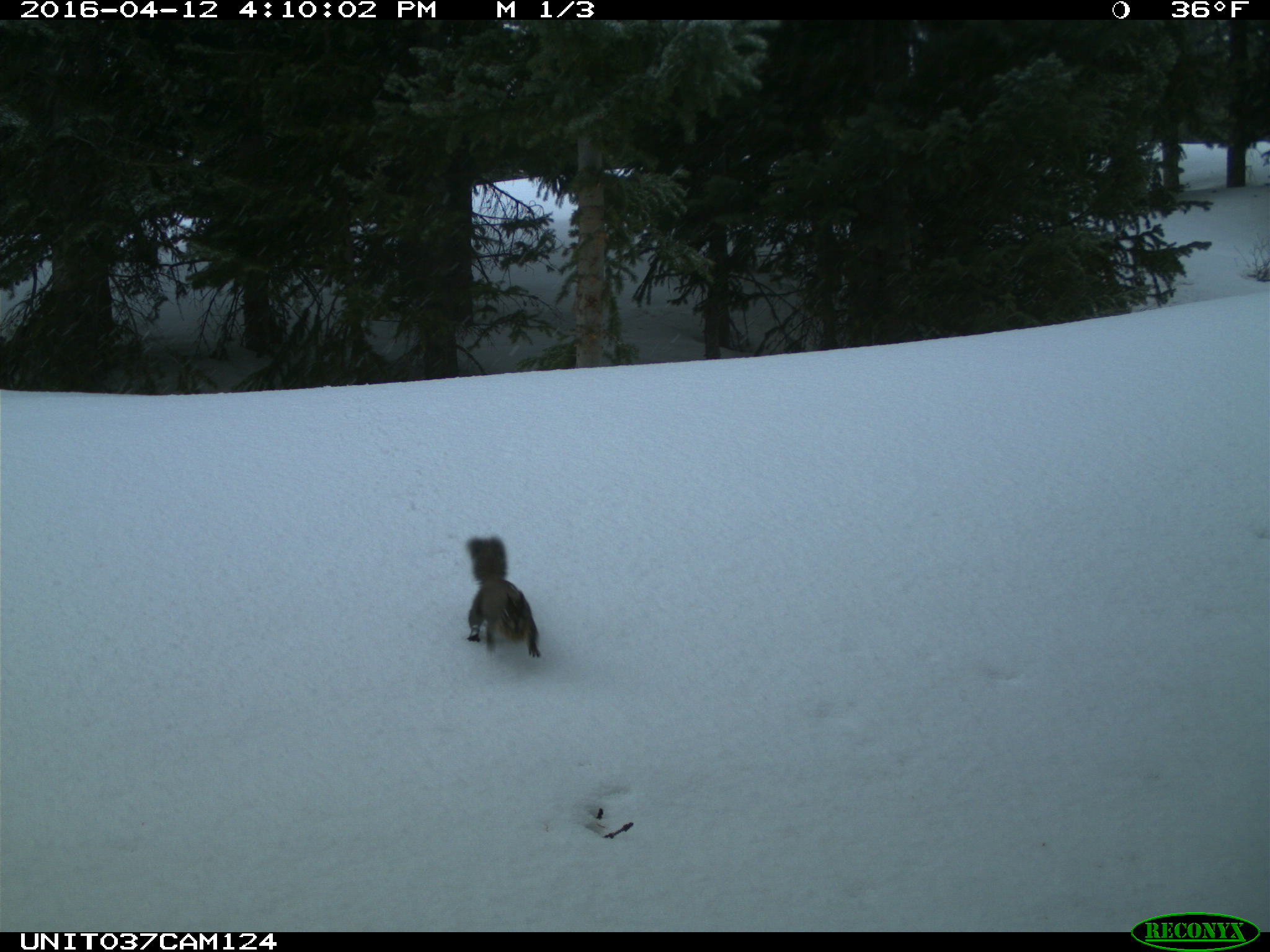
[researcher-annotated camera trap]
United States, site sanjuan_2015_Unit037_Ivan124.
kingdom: Animalia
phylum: Chordata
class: Mammalia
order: Rodentia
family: Sciuridae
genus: Tamiasciurus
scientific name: Tamiasciurus hudsonicus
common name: american red squirrel